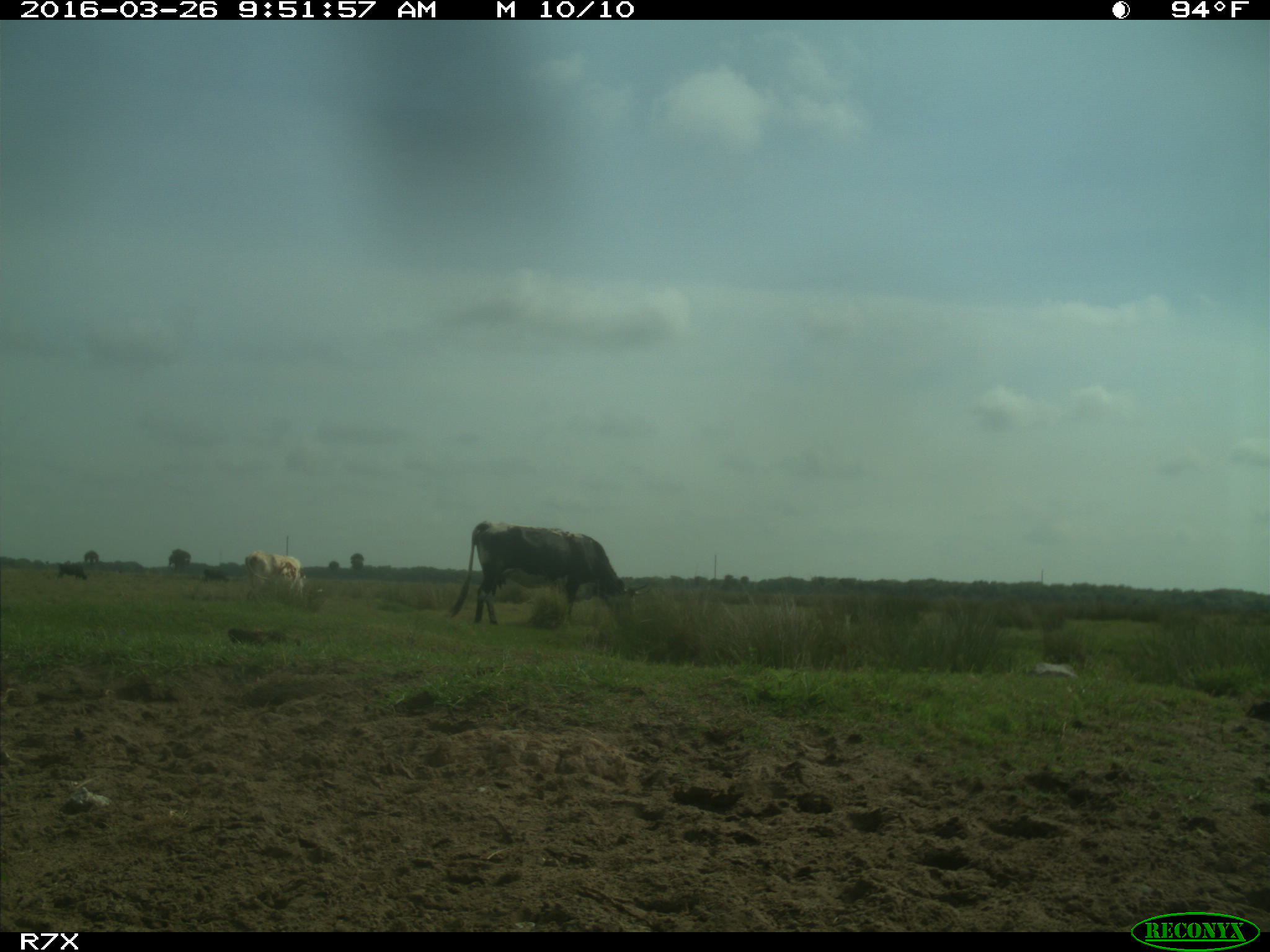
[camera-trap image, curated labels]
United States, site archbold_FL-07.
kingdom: Animalia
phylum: Chordata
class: Mammalia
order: Artiodactyla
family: Bovidae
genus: Bos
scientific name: Bos taurus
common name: domestic cow